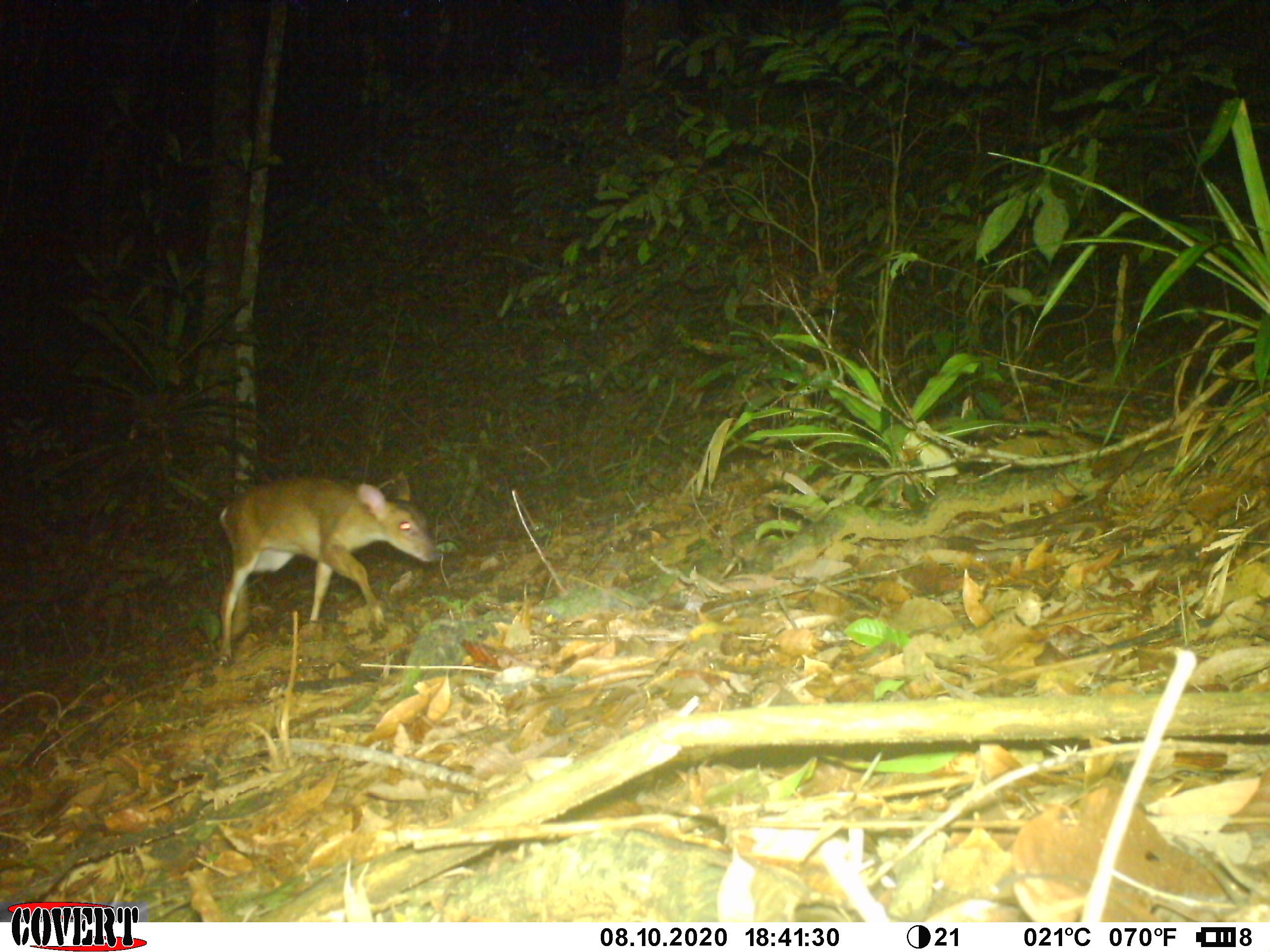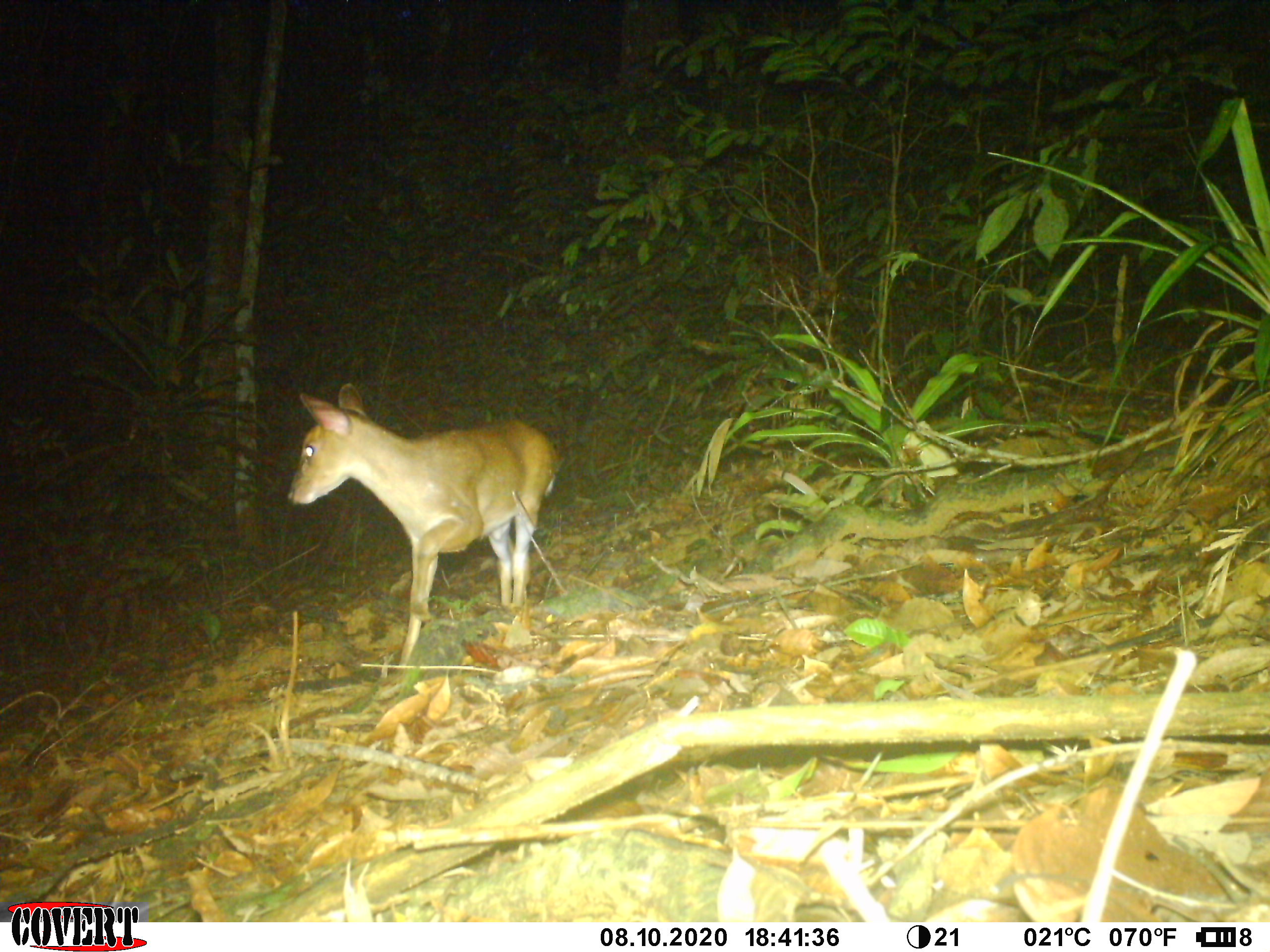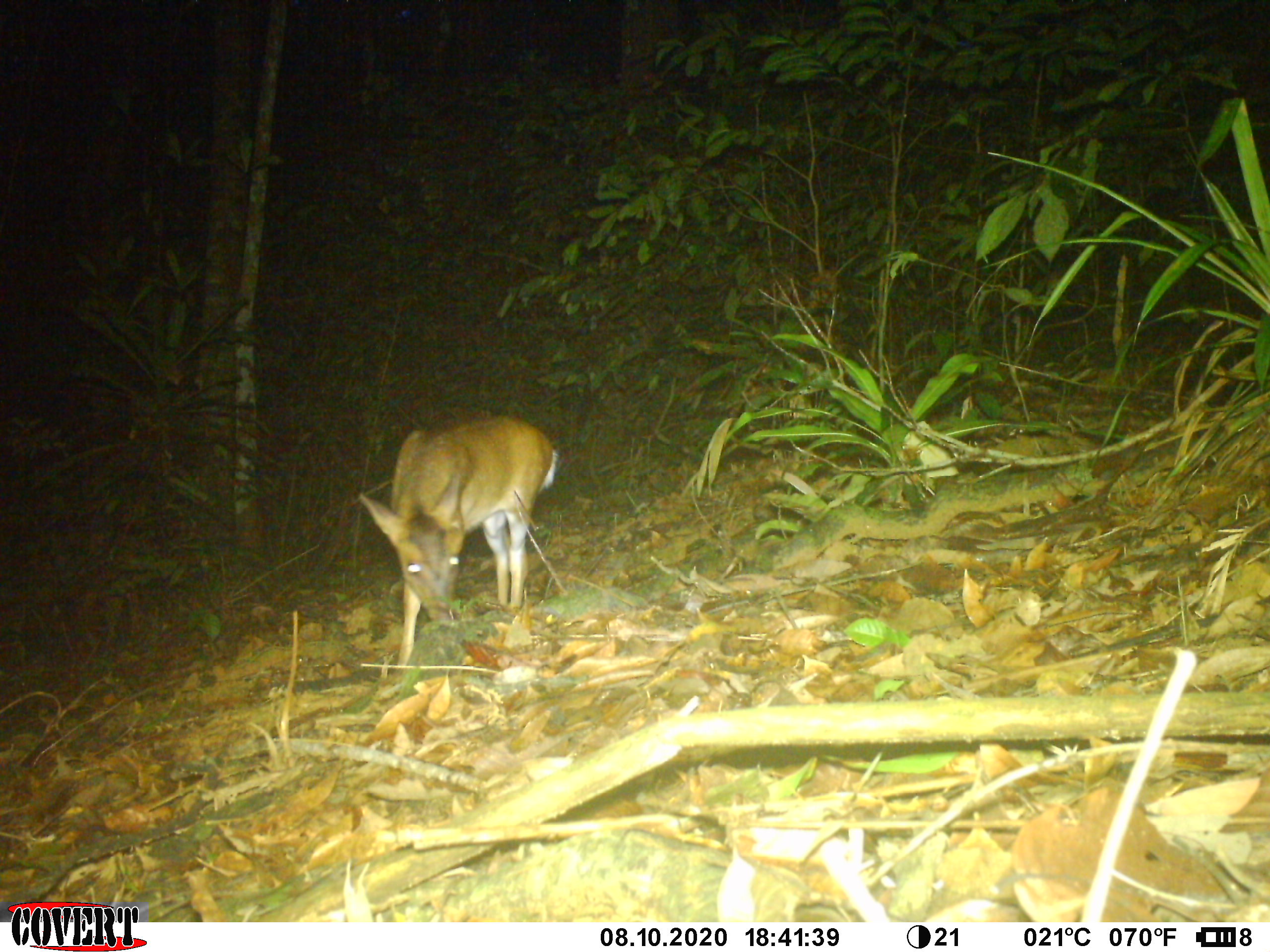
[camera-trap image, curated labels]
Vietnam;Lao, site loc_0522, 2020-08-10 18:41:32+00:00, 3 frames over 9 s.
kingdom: Animalia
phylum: Chordata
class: Mammalia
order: Artiodactyla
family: Cervidae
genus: Muntiacus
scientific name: Muntiacus vuquangensis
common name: large-antlered muntjac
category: large antlered muntjac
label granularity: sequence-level